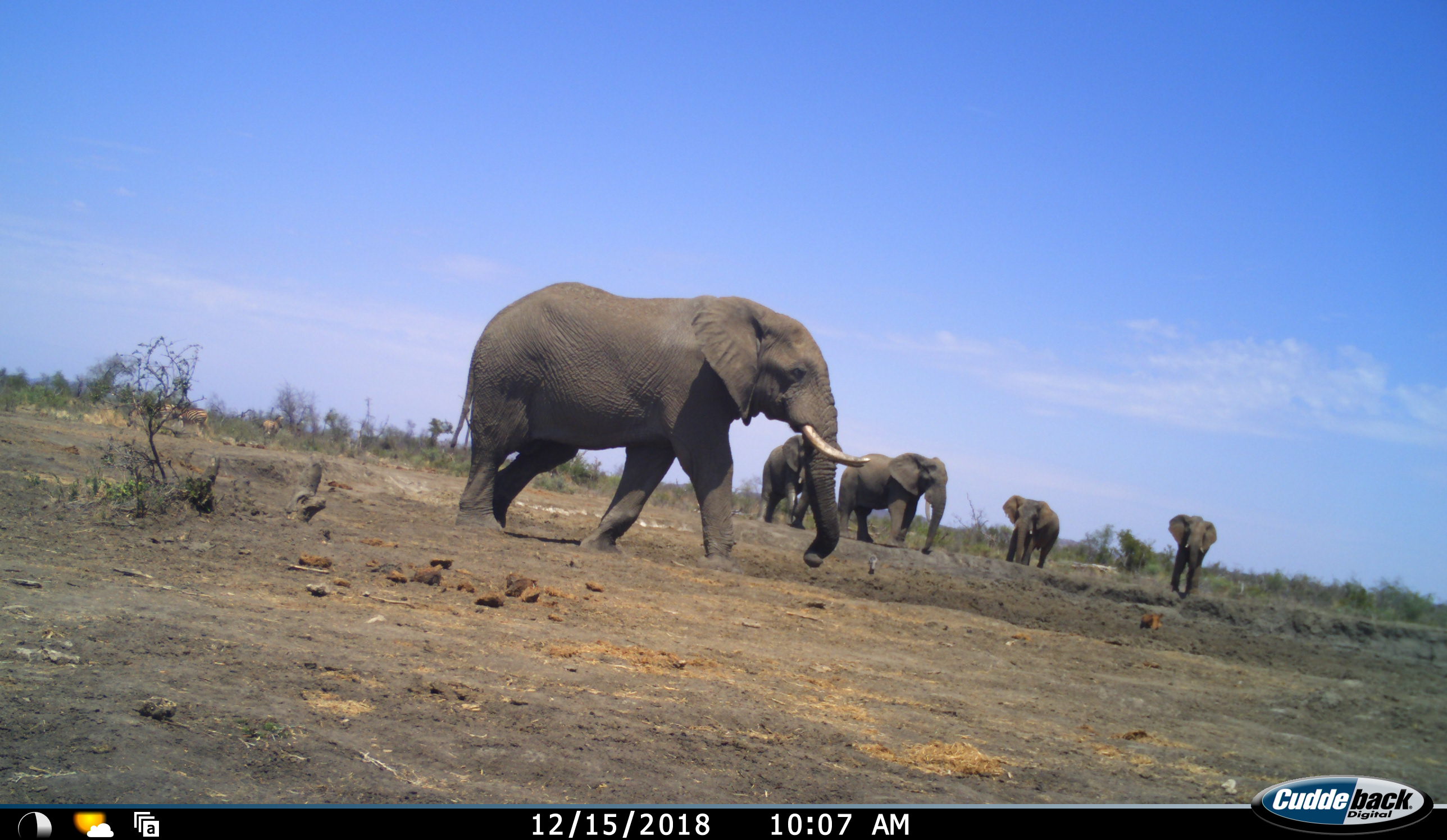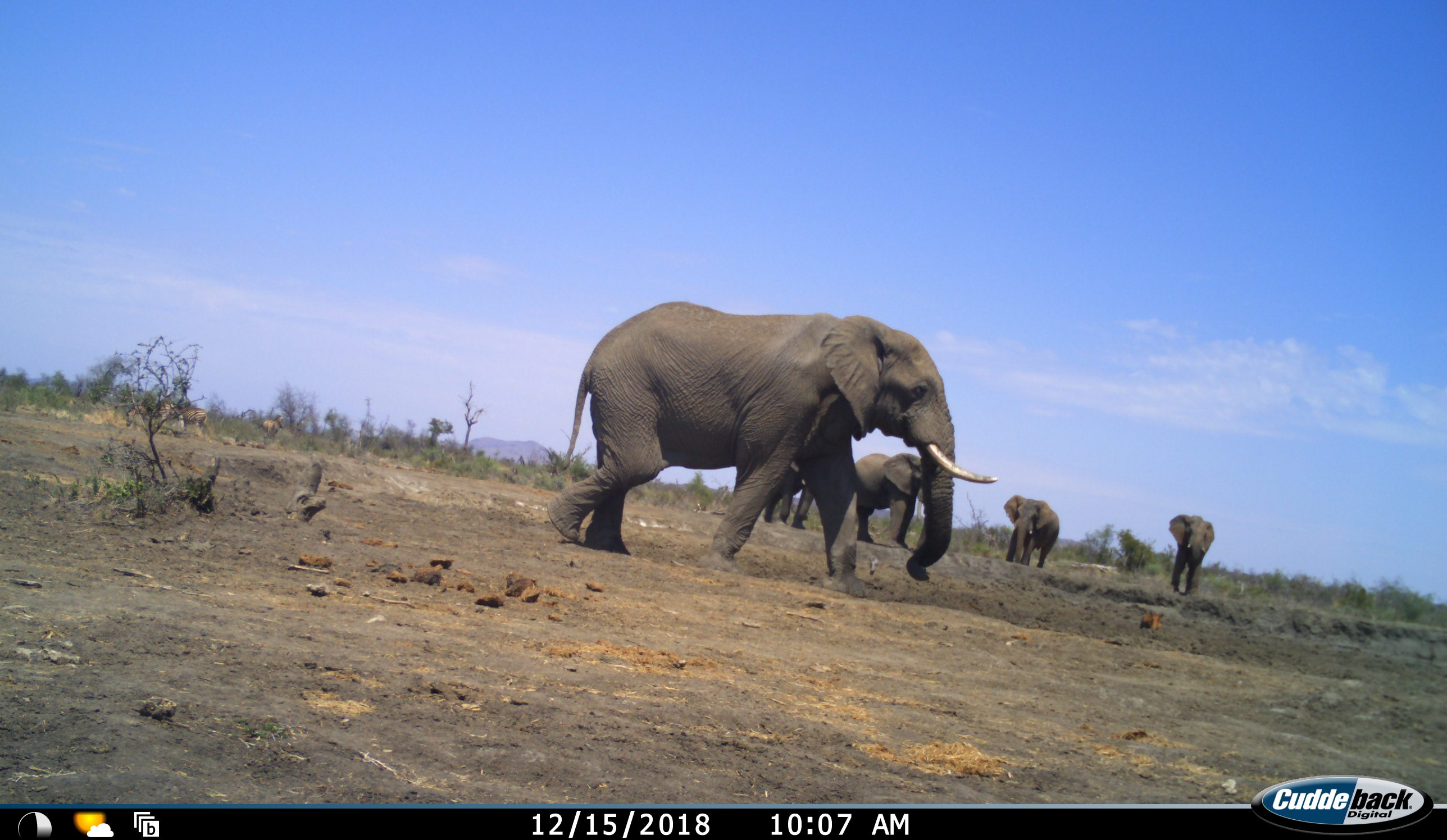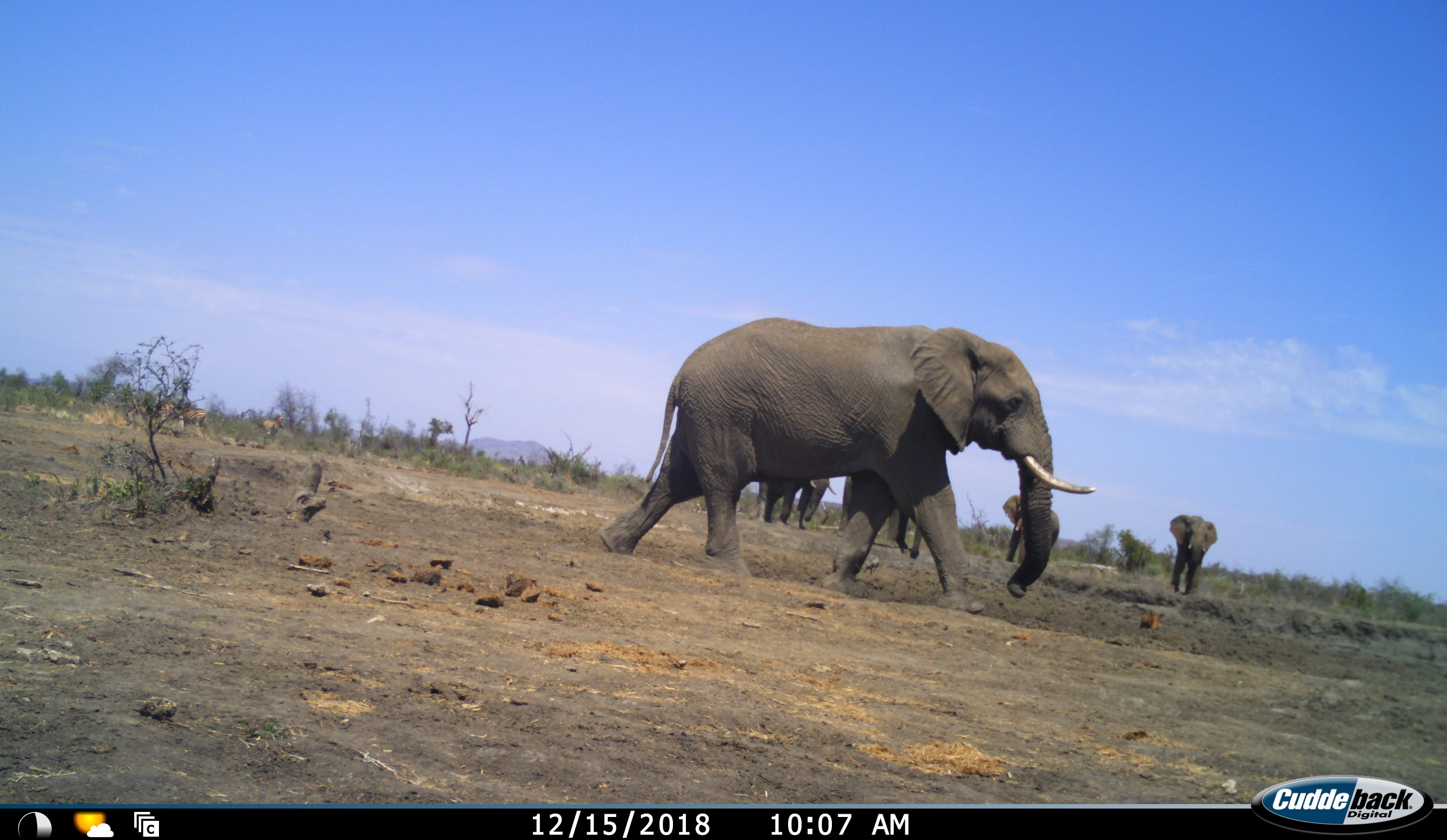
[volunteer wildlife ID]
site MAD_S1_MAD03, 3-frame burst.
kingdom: Animalia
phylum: Chordata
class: Mammalia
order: Proboscidea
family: Elephantidae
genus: Loxodonta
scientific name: Loxodonta africana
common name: african bush elephant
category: elephant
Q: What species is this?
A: Elephant (african bush elephant) (Loxodonta africana).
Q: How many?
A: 5.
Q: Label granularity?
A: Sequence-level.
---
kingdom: Animalia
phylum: Chordata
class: Mammalia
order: Perissodactyla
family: Equidae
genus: Equus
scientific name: Equus quagga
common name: plains zebra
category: zebraplains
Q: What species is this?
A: Zebraplains (plains zebra) (Equus quagga).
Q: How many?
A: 3.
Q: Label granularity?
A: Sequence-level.